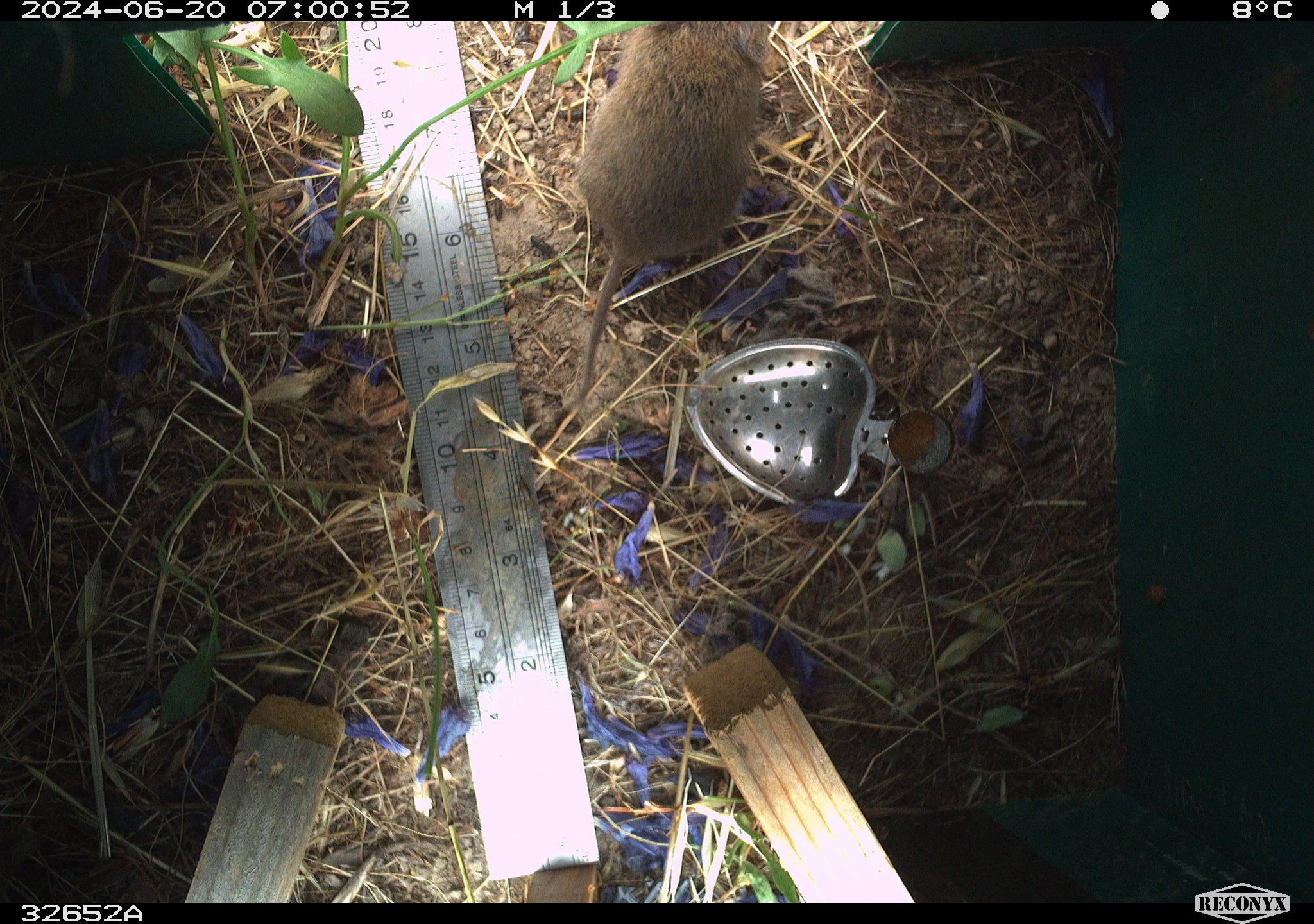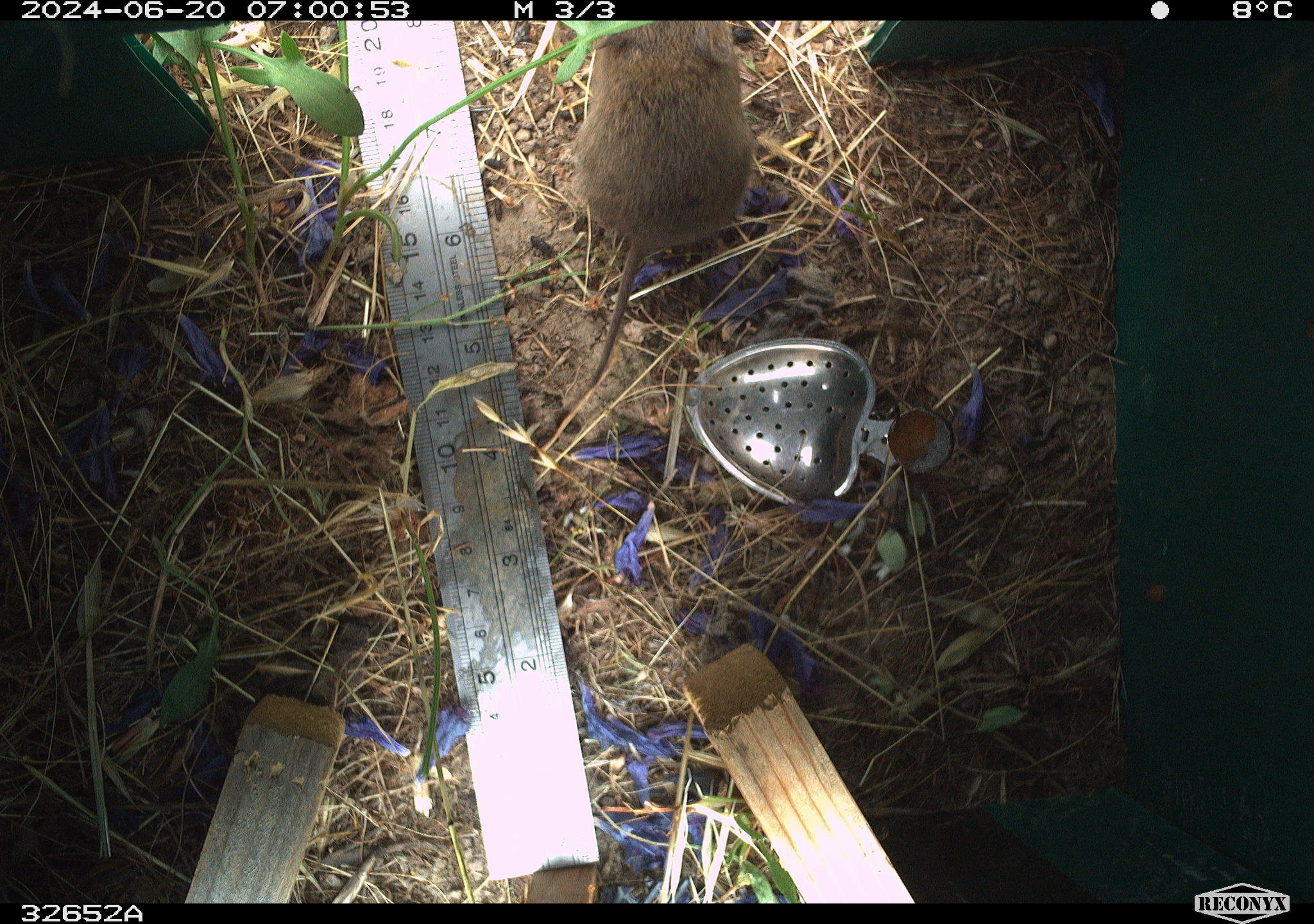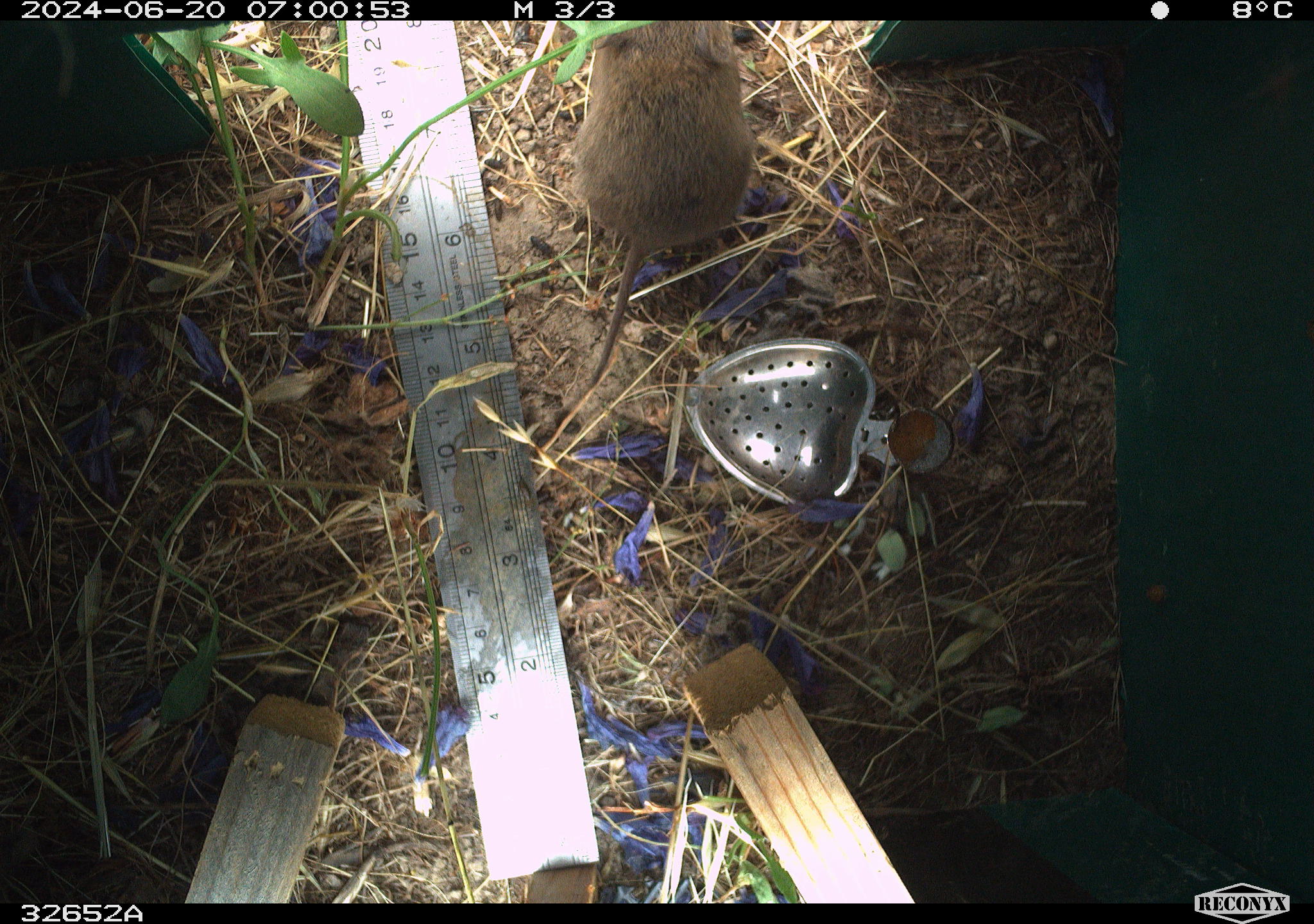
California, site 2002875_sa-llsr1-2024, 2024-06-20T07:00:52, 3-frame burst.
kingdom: Animalia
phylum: Chordata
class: Mammalia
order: Rodentia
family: Cricetidae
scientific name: Arvicolinae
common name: voles, lemmings, and muskrats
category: arvicolinae subfamily